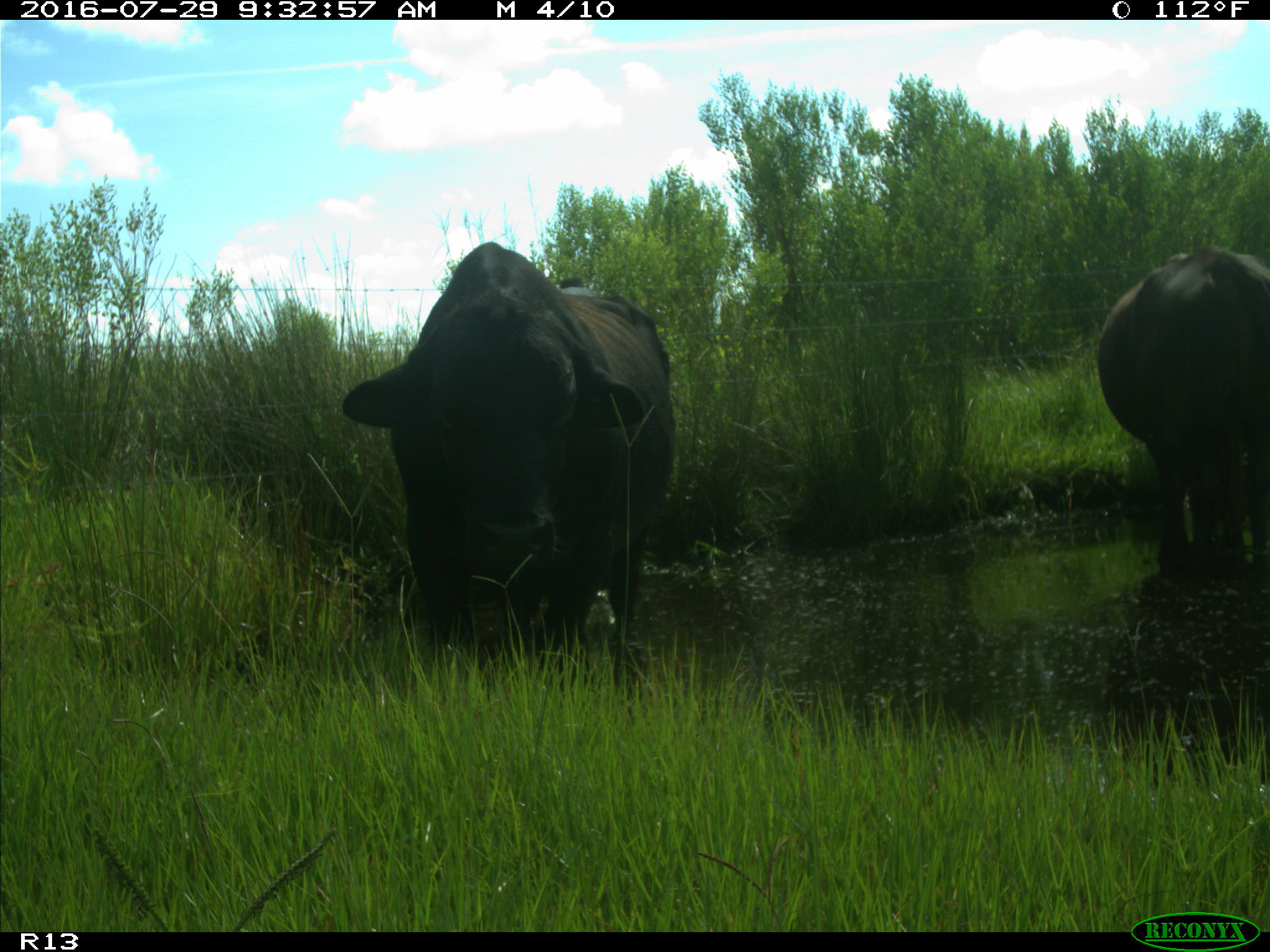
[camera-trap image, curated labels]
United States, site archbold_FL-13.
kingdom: Animalia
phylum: Chordata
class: Mammalia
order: Artiodactyla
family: Bovidae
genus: Bos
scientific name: Bos taurus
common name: domestic cow